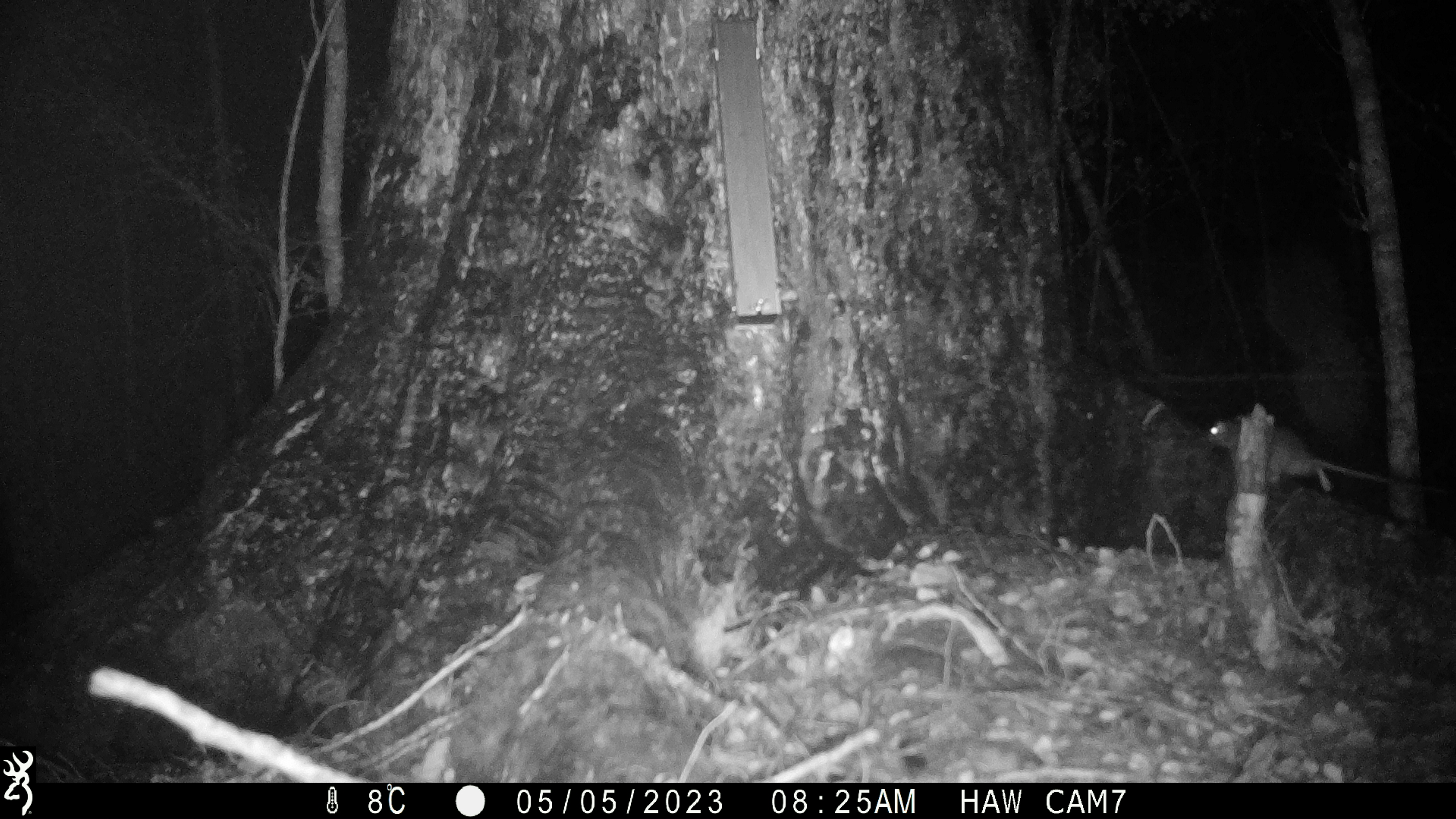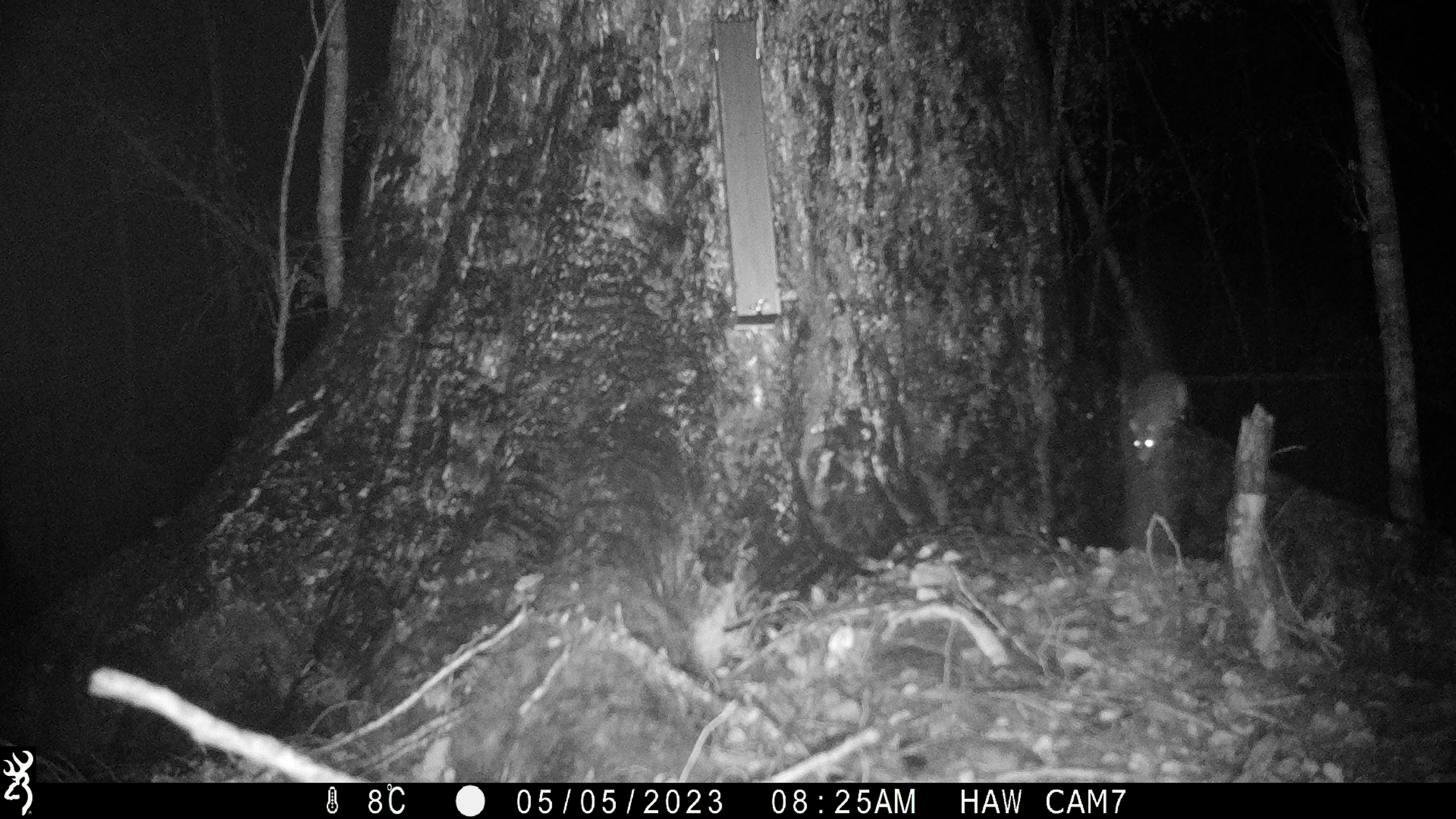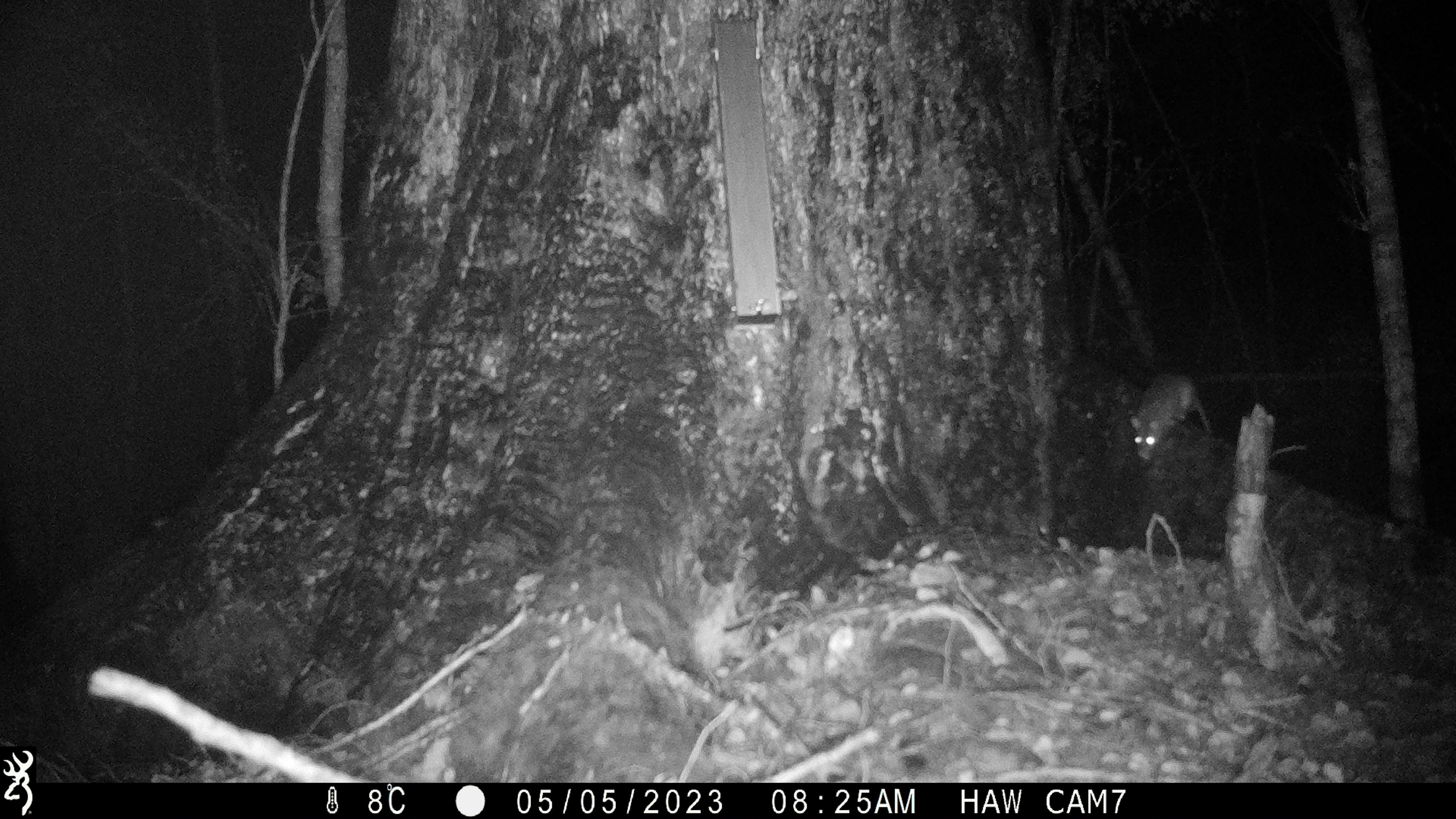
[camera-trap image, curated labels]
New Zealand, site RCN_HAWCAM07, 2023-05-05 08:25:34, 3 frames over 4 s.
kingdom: Animalia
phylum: Chordata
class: Mammalia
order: Rodentia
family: Muridae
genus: Rattus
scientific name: Rattus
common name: rat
Rat (Rattus).